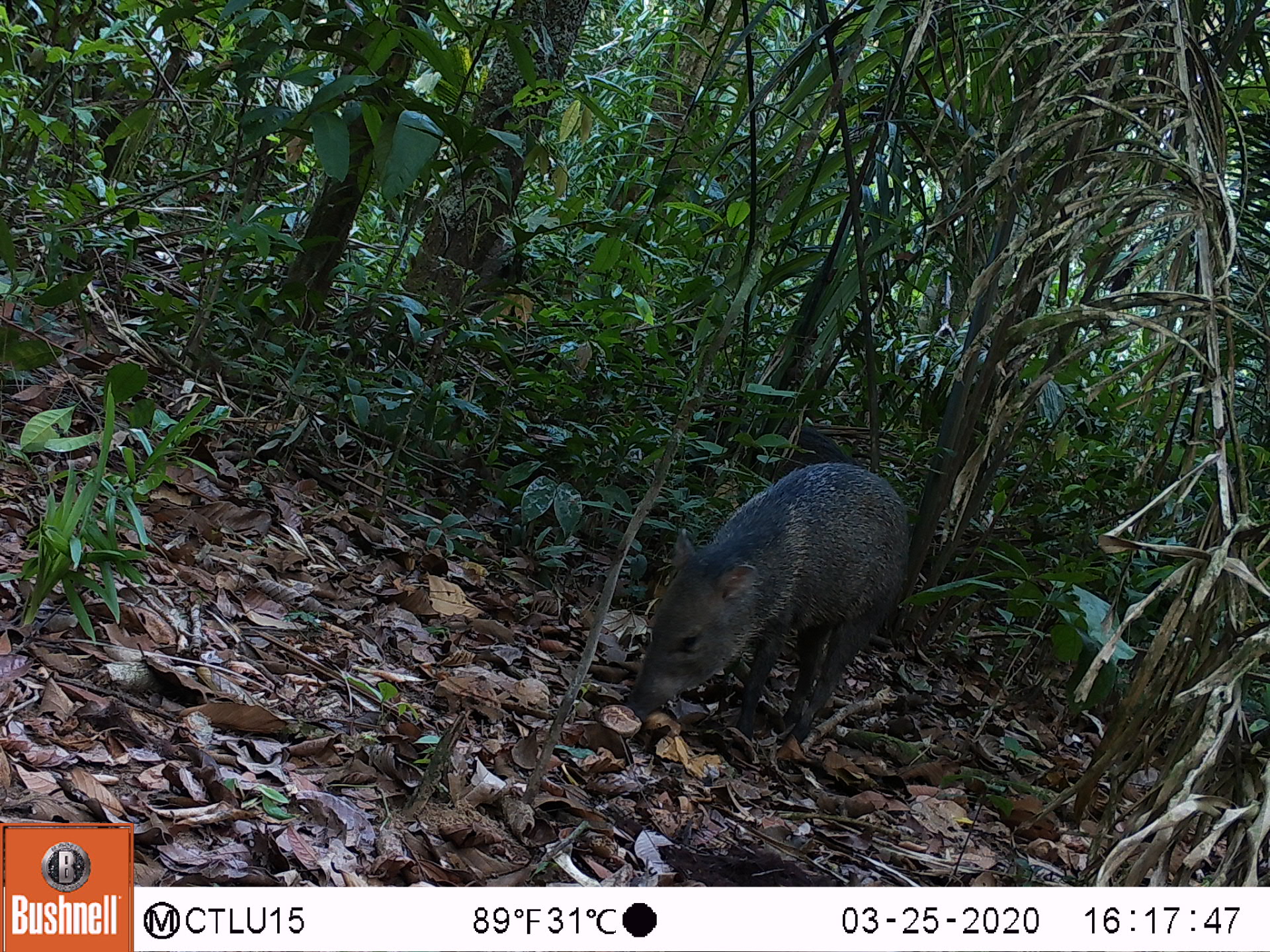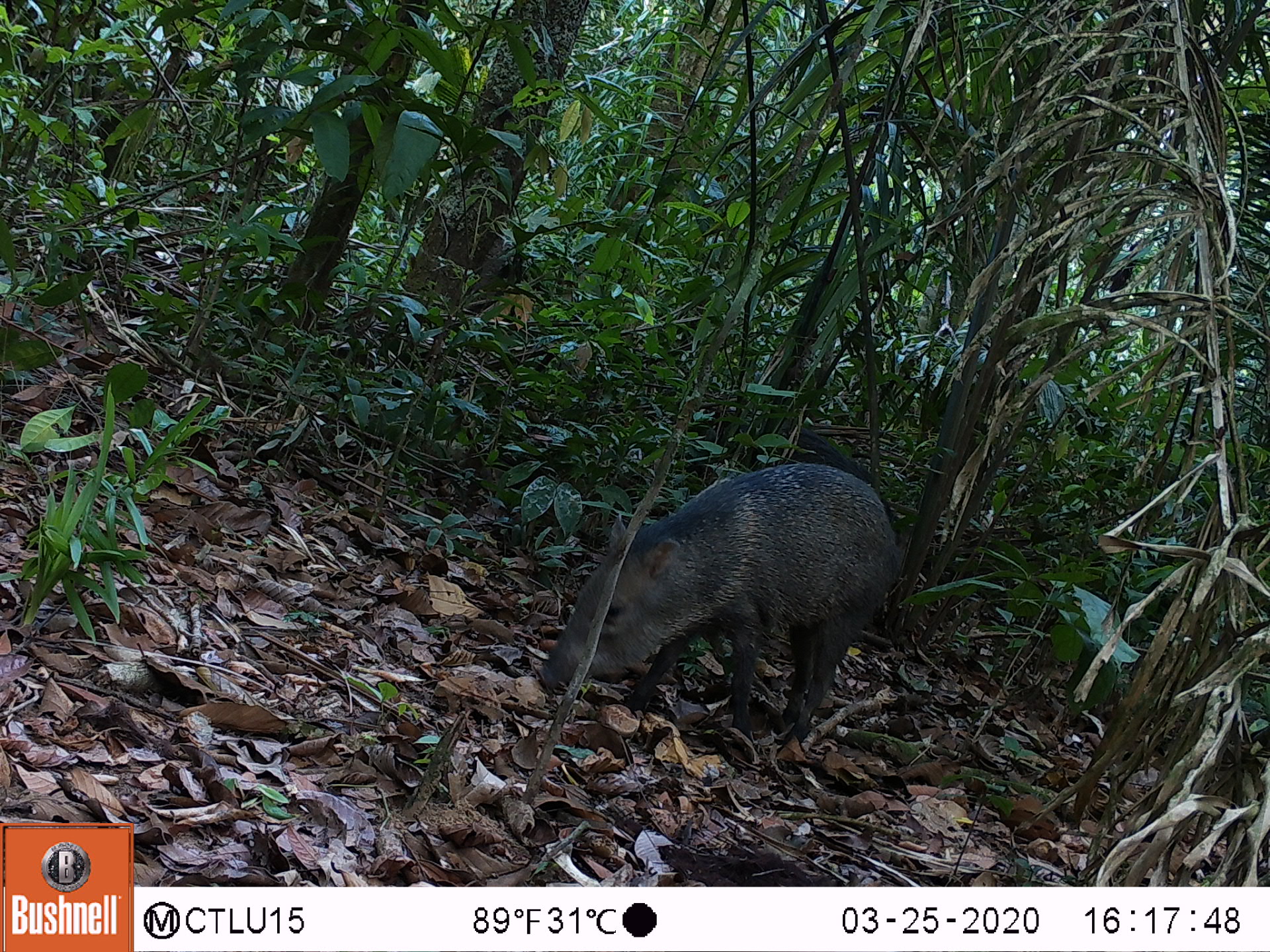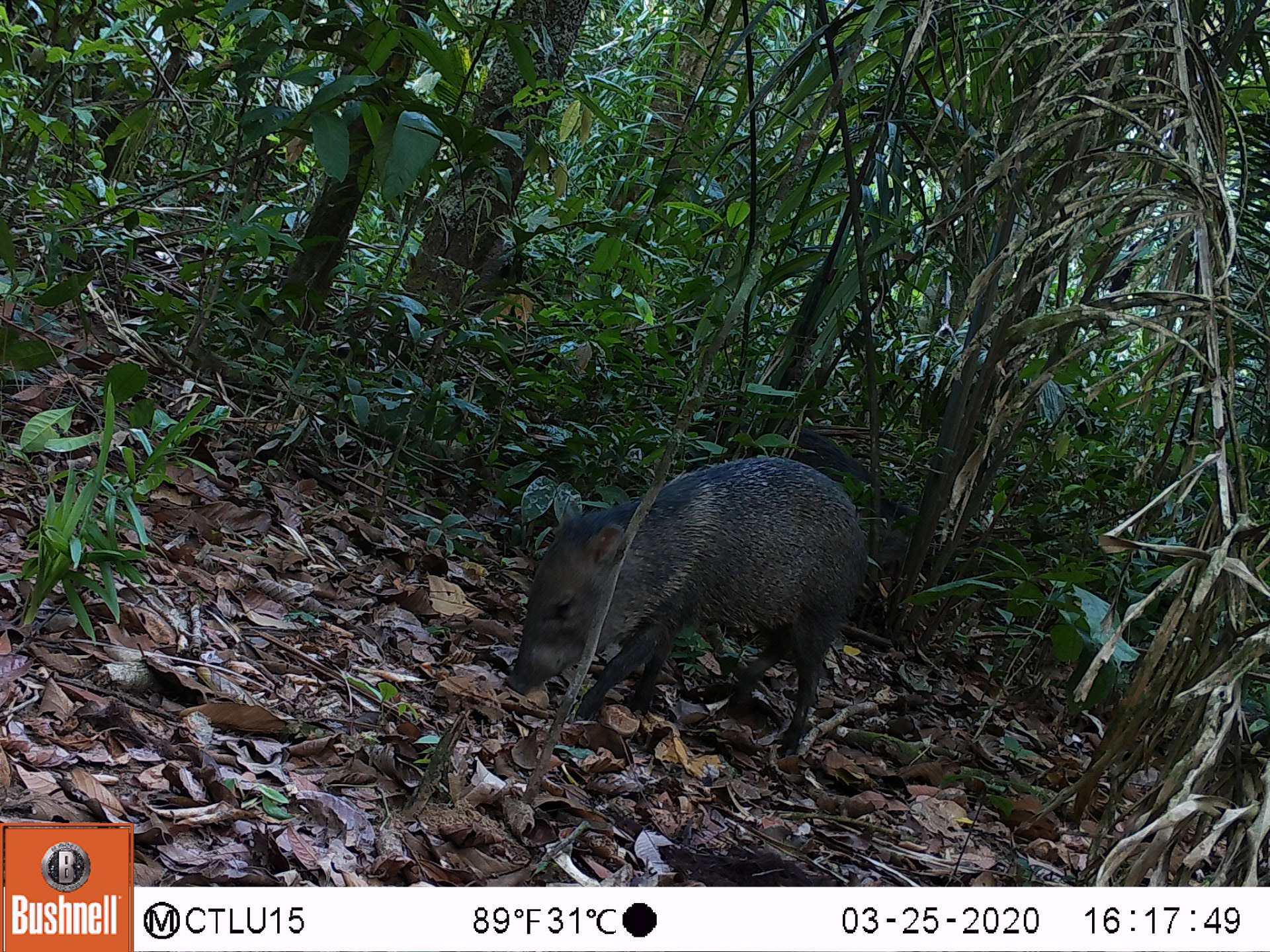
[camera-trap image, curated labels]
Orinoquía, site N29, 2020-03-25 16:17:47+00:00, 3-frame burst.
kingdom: Animalia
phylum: Chordata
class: Mammalia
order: Artiodactyla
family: Tayassuidae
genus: Pecari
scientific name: Pecari tajacu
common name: collared peccary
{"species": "collared peccary (Pecari tajacu)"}